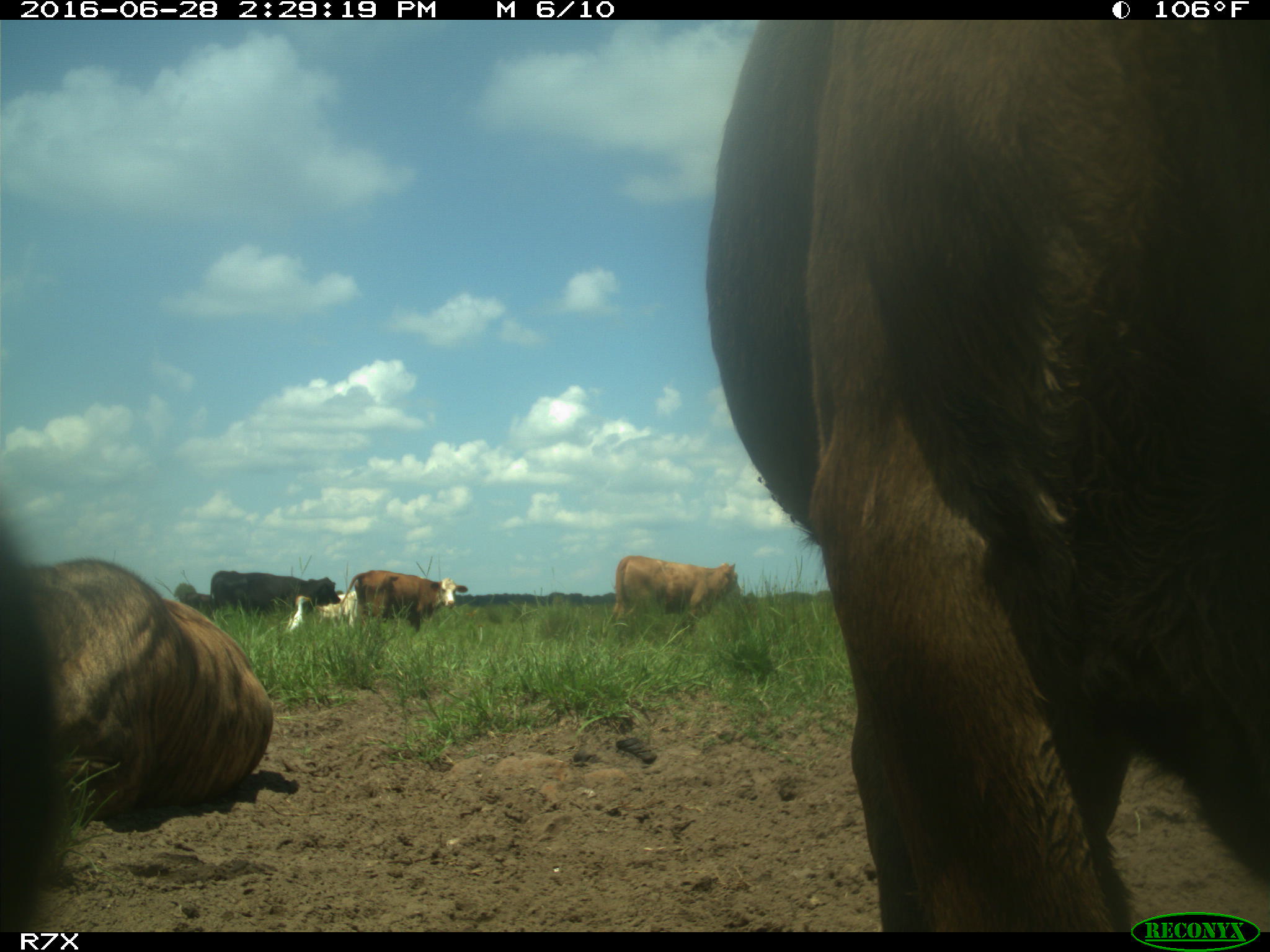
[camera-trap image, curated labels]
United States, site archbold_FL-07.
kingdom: Animalia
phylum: Chordata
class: Mammalia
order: Artiodactyla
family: Bovidae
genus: Bos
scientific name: Bos taurus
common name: domestic cow